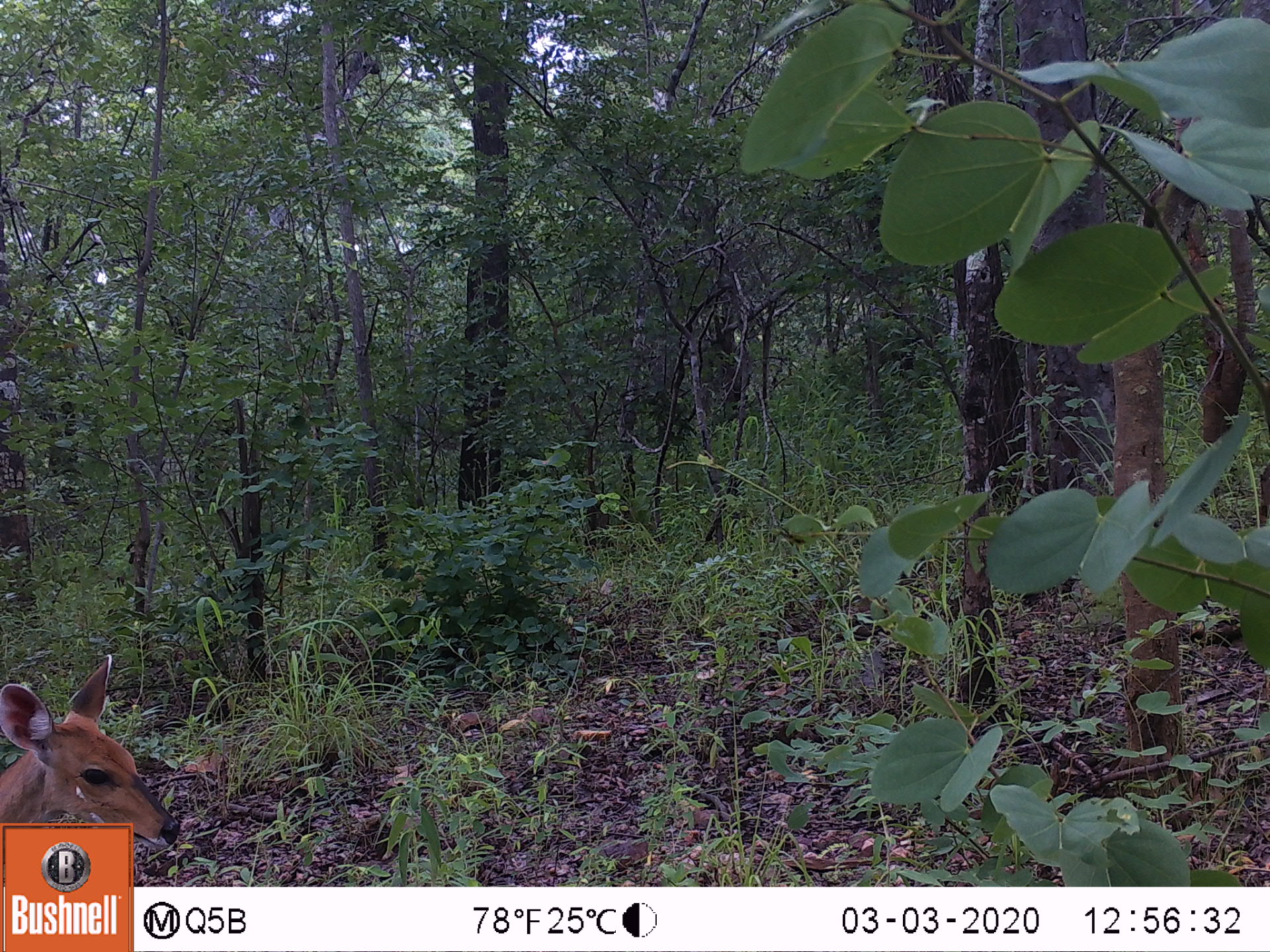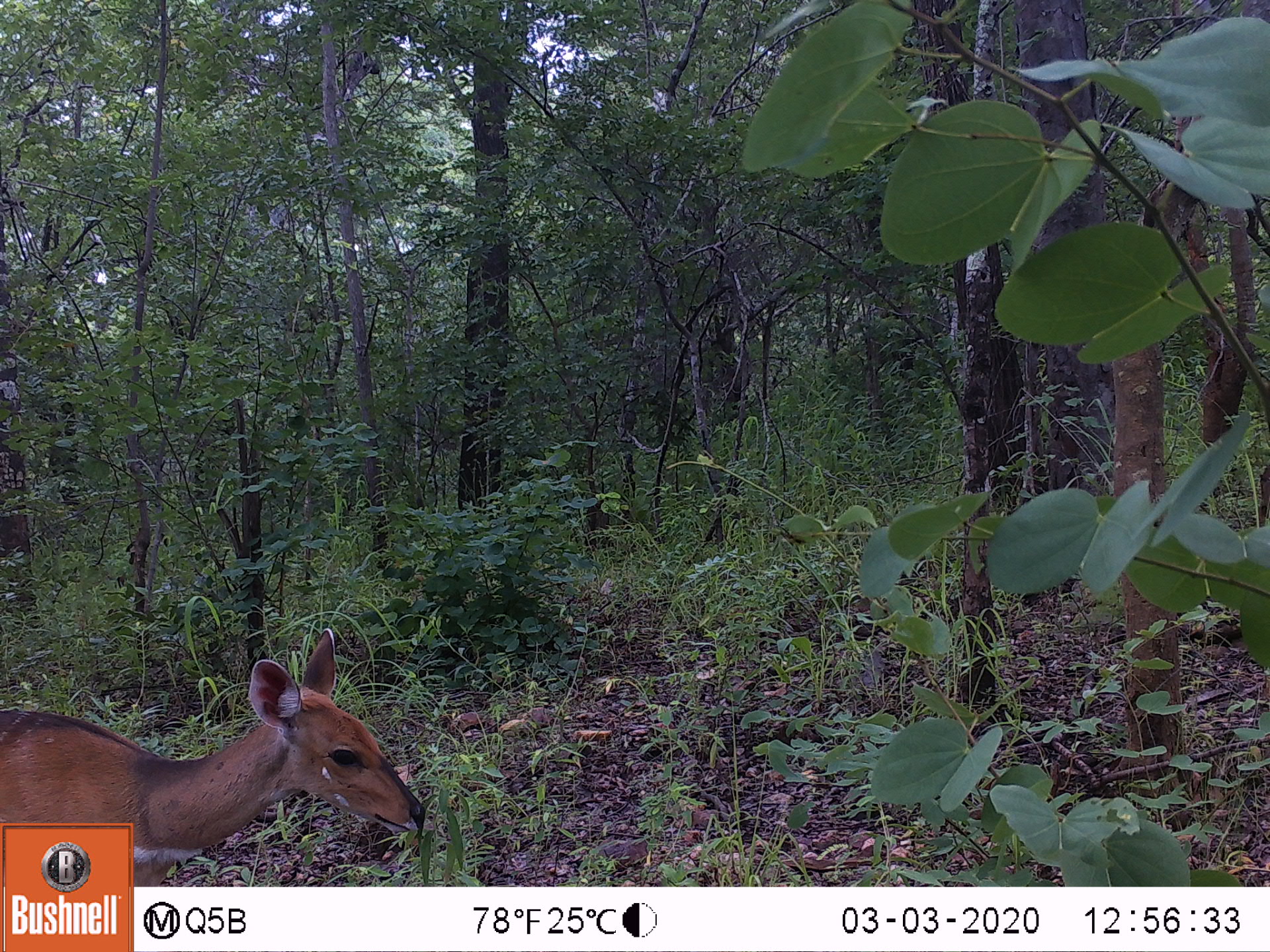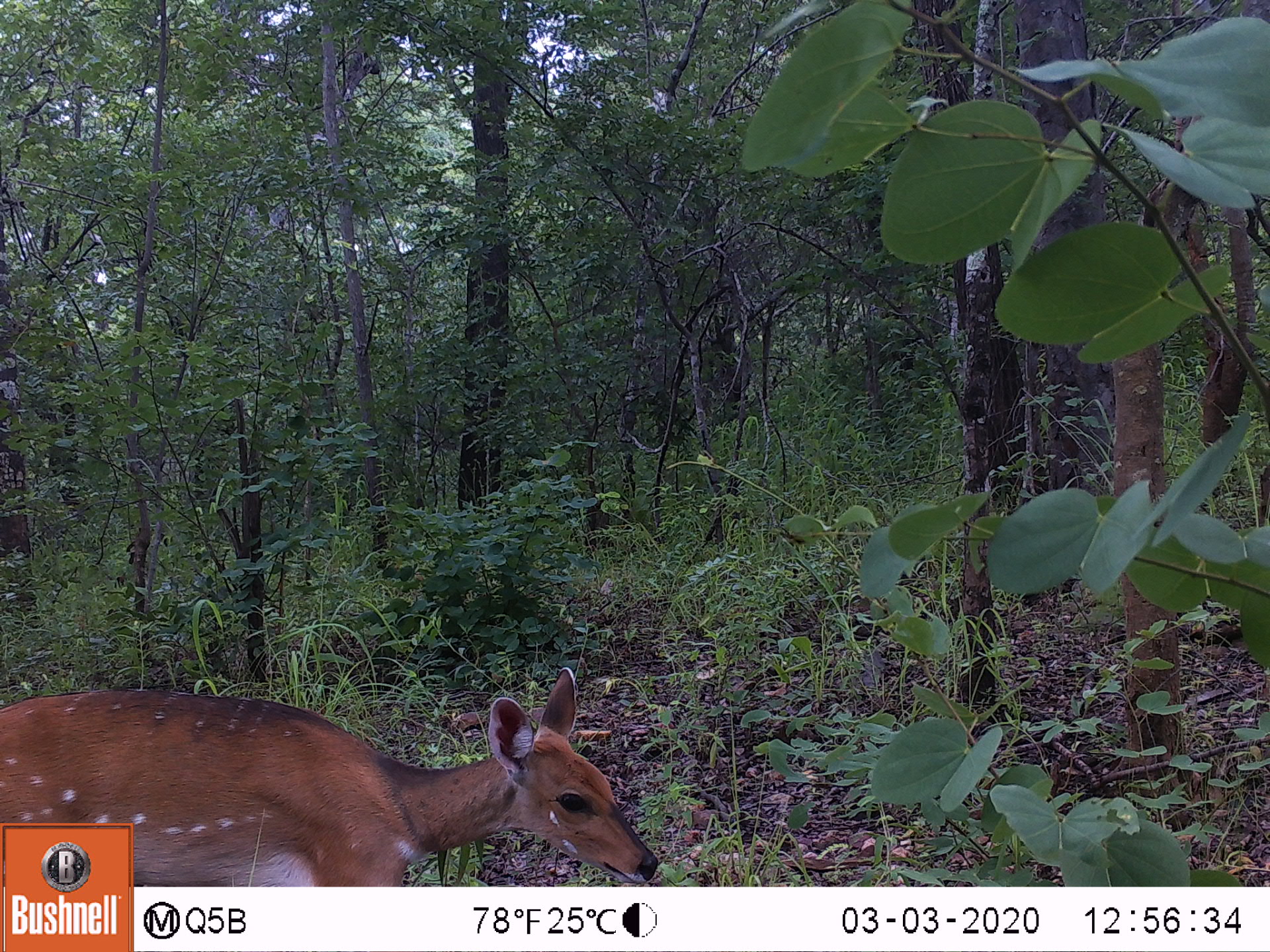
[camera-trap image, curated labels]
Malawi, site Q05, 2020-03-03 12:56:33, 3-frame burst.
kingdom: Animalia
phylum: Chordata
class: Mammalia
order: Artiodactyla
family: Bovidae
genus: Tragelaphus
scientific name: Tragelaphus sylvaticus sylvaticus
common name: cape bushbuck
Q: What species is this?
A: Cape bushbuck (Tragelaphus sylvaticus sylvaticus).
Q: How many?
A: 1.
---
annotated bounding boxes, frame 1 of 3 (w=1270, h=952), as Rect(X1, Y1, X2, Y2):
cape bushbuck: Rect(0, 651, 172, 819)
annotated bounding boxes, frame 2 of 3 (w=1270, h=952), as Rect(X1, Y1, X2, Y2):
cape bushbuck: Rect(3, 621, 431, 812)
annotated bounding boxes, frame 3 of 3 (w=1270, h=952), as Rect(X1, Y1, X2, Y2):
cape bushbuck: Rect(0, 665, 626, 819)